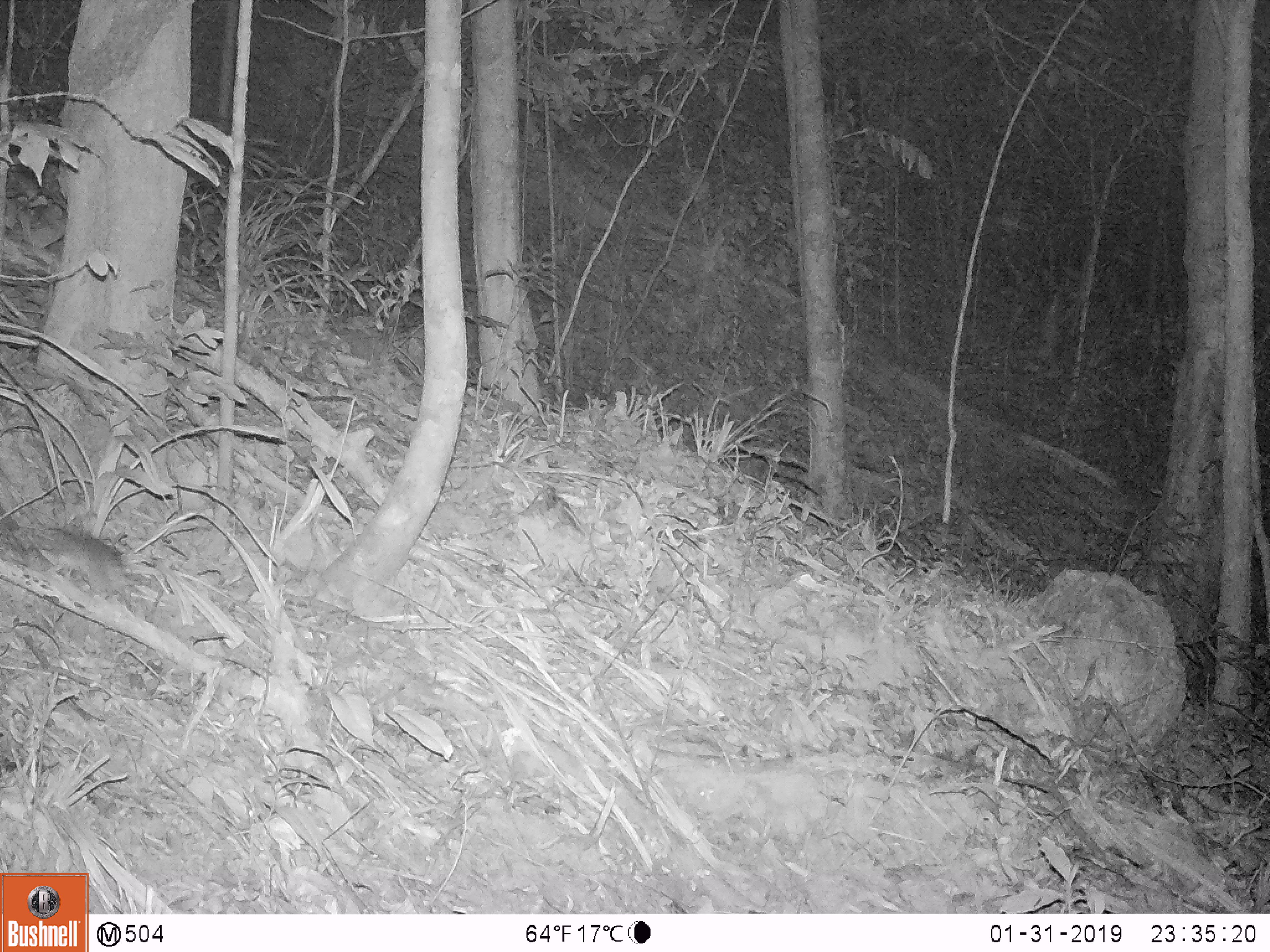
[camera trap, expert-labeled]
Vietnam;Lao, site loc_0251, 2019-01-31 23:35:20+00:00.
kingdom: Animalia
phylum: Chordata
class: Mammalia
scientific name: Mammalia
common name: mammal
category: unidentified small mammal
Unidentified small mammal (mammal) (Mammalia). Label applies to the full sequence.